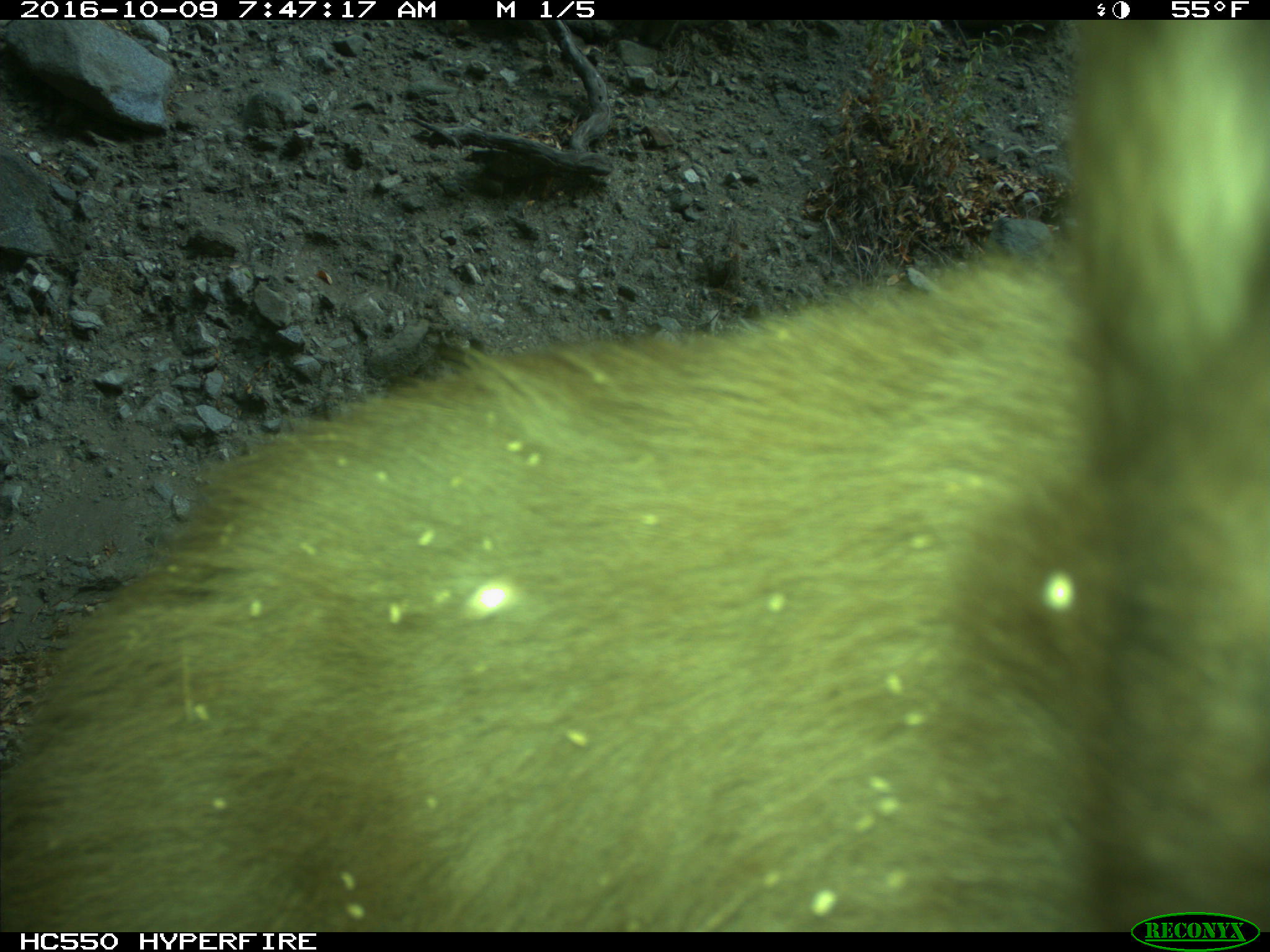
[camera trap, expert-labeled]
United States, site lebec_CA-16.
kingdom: Animalia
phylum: Chordata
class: Mammalia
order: Carnivora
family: Ursidae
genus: Ursus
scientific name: Ursus americanus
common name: american black bear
Ursus americanus (american black bear).